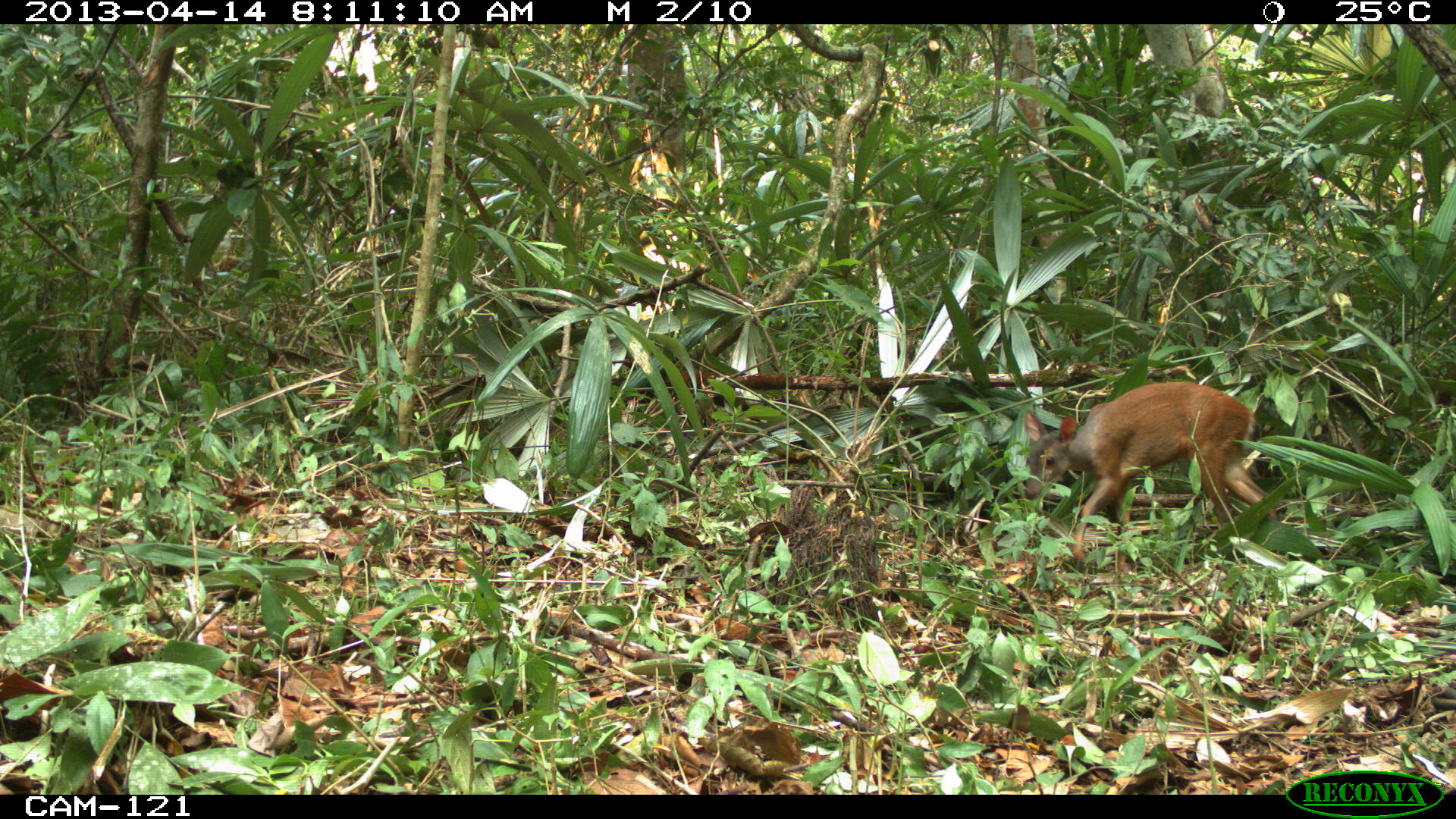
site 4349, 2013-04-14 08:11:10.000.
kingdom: Animalia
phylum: Chordata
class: Mammalia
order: Artiodactyla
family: Cervidae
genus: Mazama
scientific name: Mazama temama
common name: central american red brocket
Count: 1.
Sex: female.